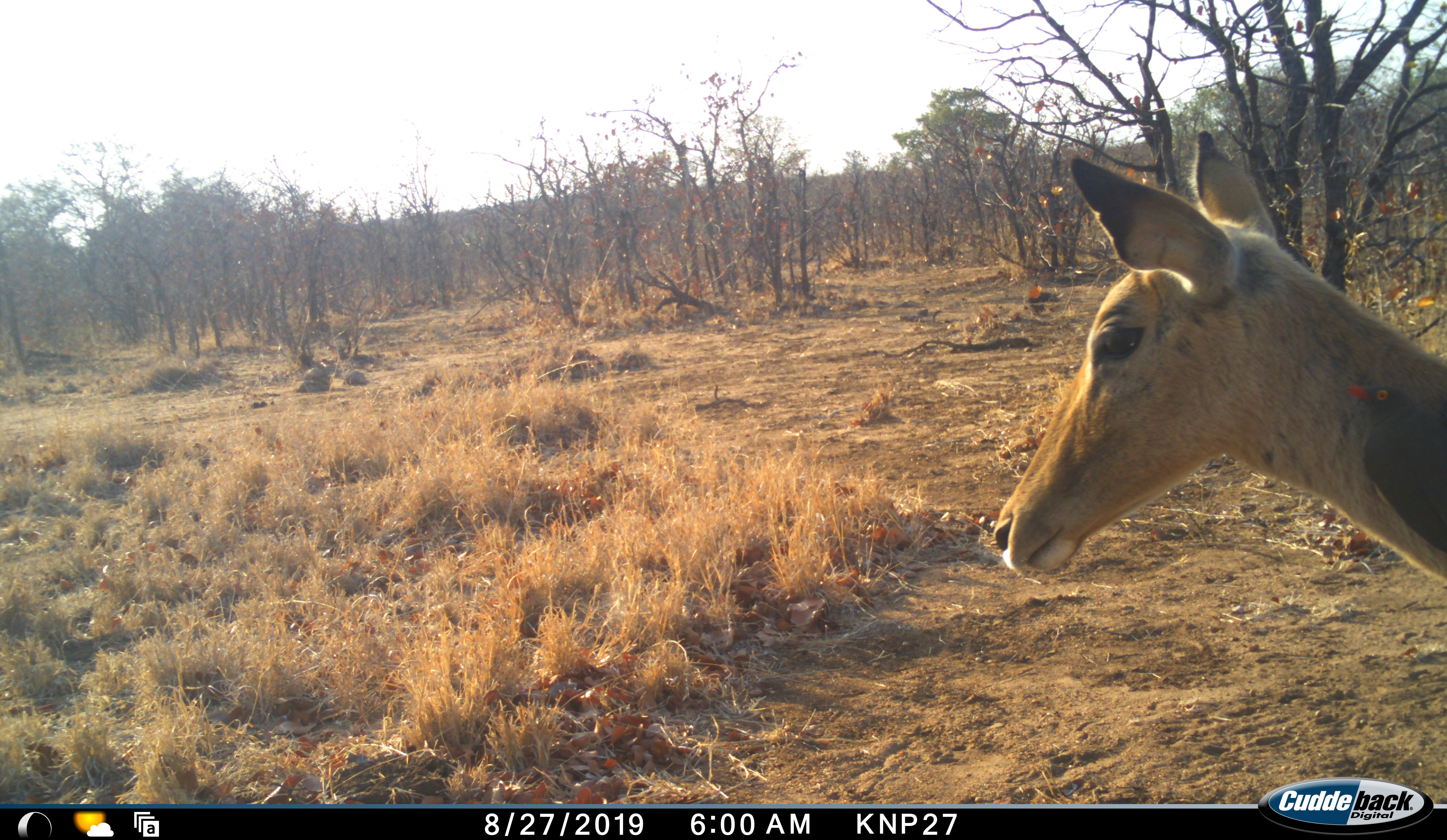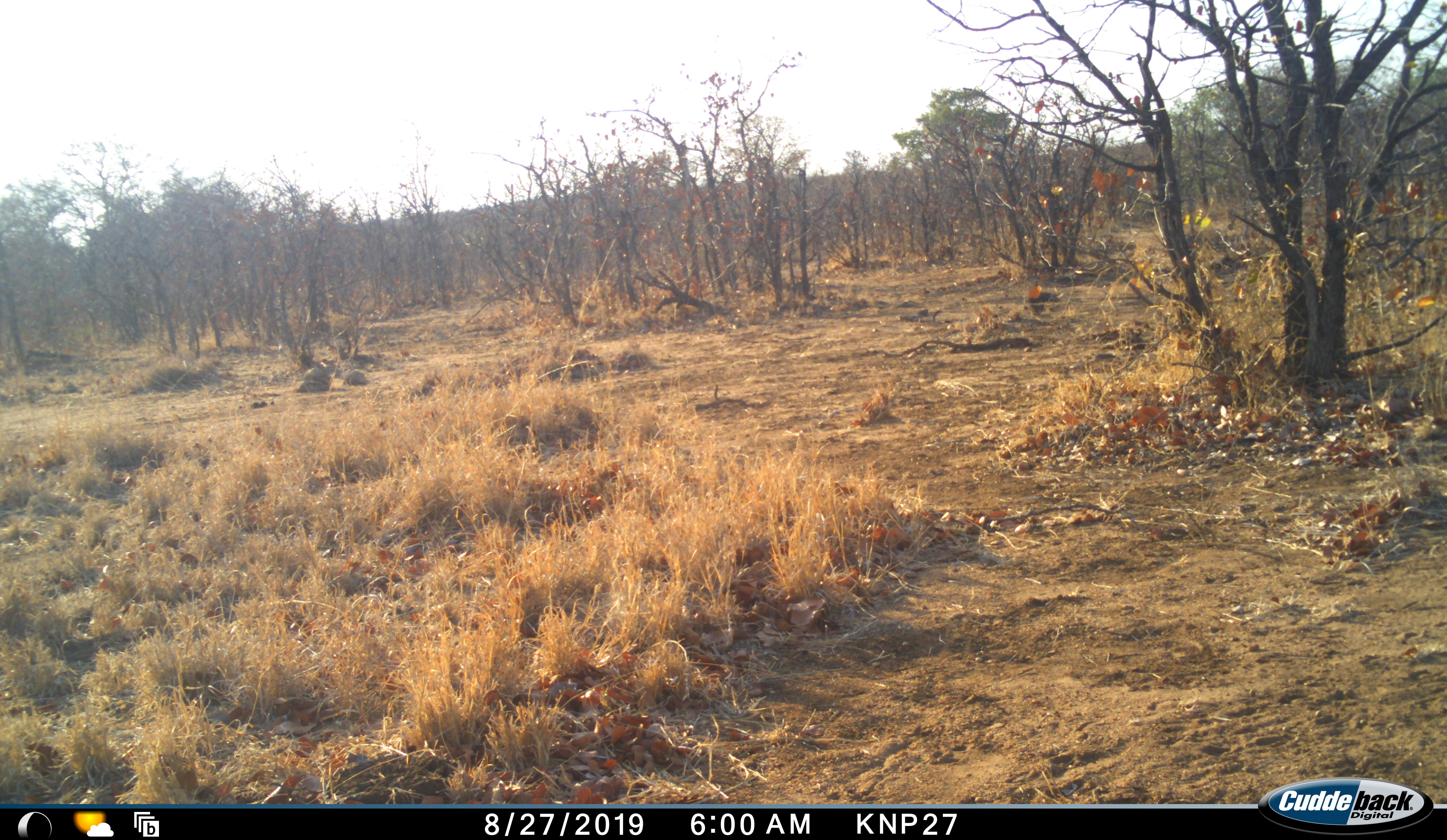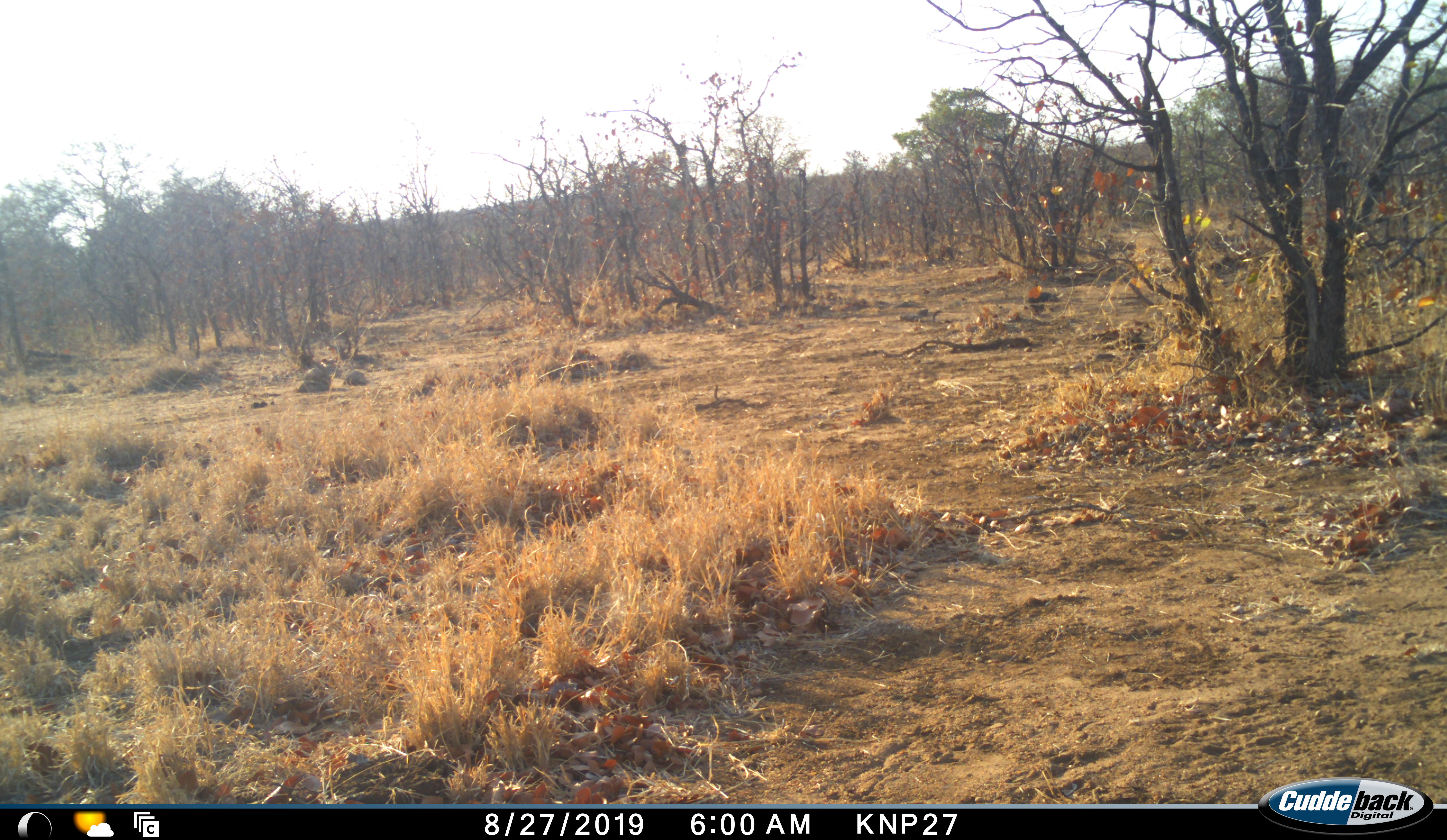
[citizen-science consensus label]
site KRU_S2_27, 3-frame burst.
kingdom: Animalia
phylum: Chordata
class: Mammalia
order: Artiodactyla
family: Bovidae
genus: Aepyceros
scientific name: Aepyceros melampus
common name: impala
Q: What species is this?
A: Impala (Aepyceros melampus).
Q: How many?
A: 1.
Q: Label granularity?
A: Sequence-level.